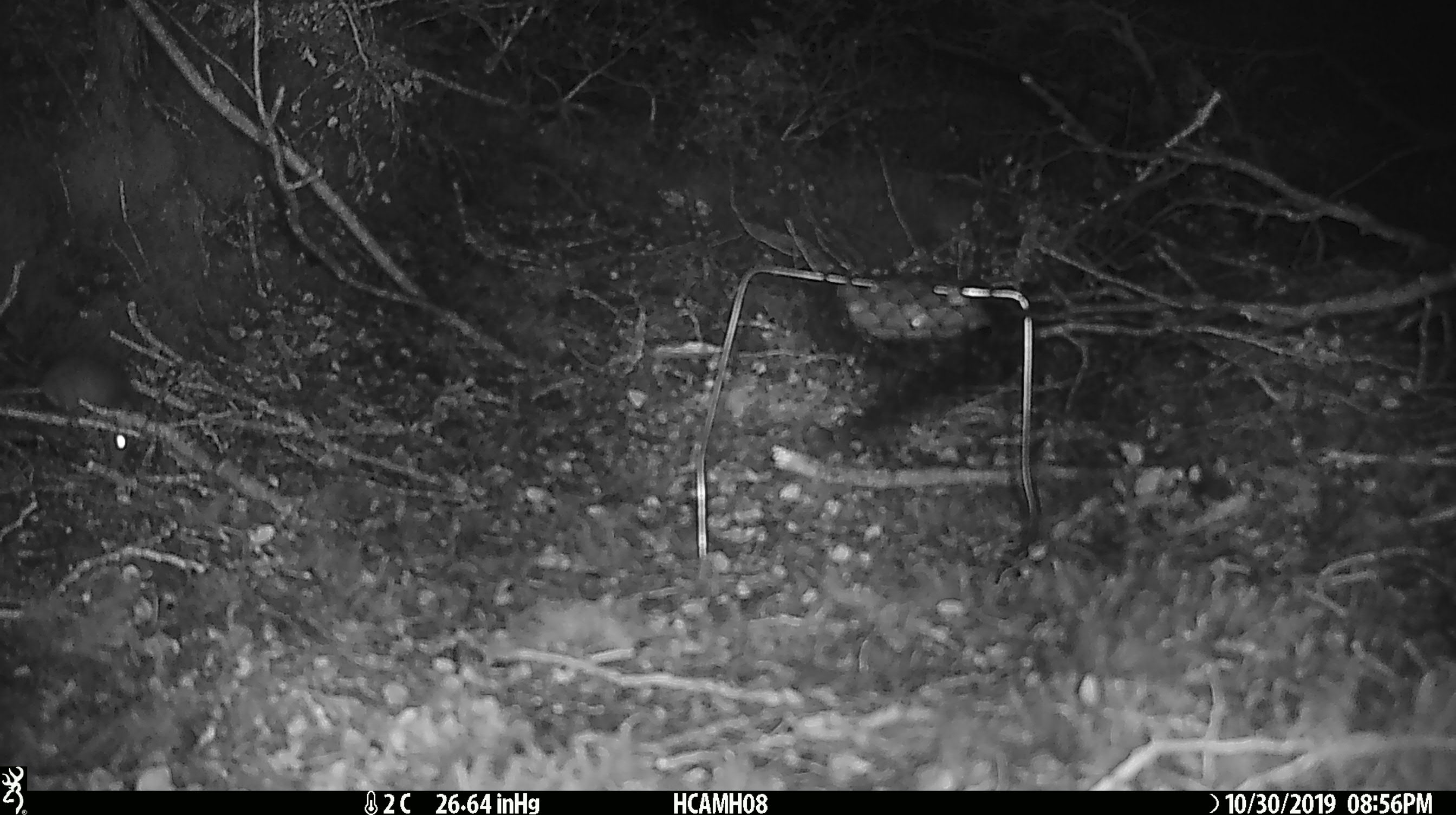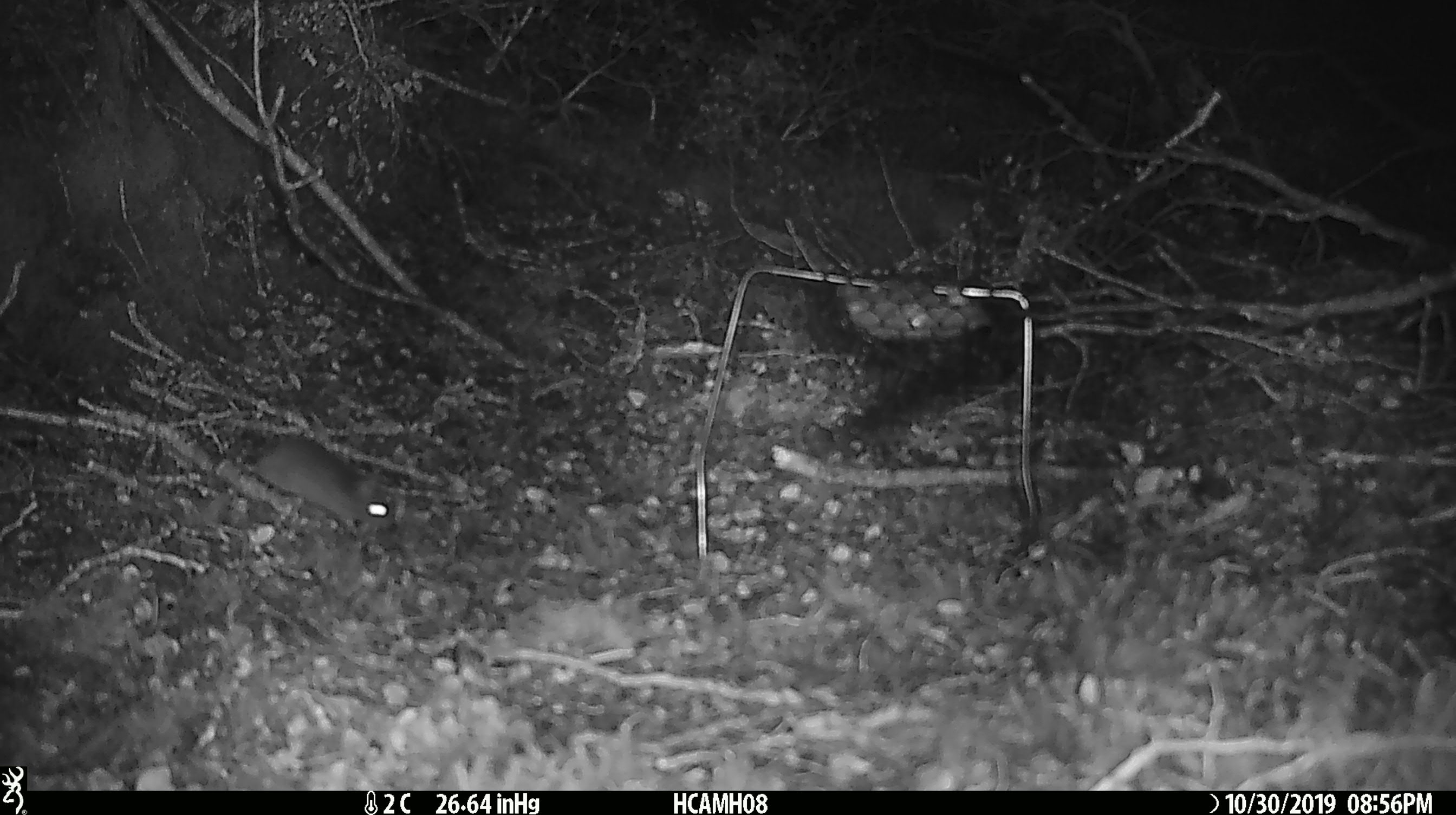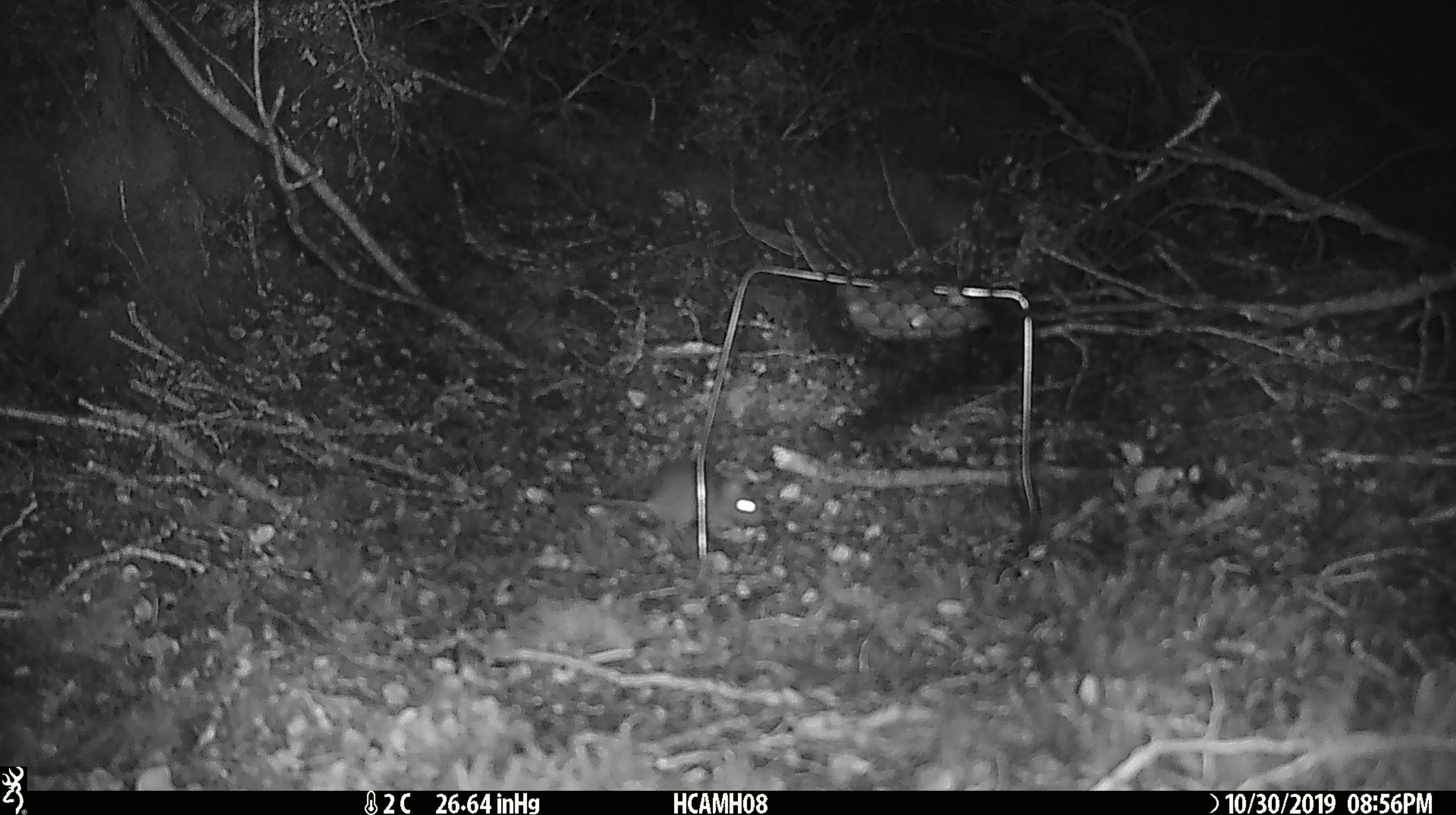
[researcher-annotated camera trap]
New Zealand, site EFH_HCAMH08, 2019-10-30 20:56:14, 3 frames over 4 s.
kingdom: Animalia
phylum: Chordata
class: Mammalia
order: Rodentia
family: Muridae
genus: Mus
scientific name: Mus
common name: mouse